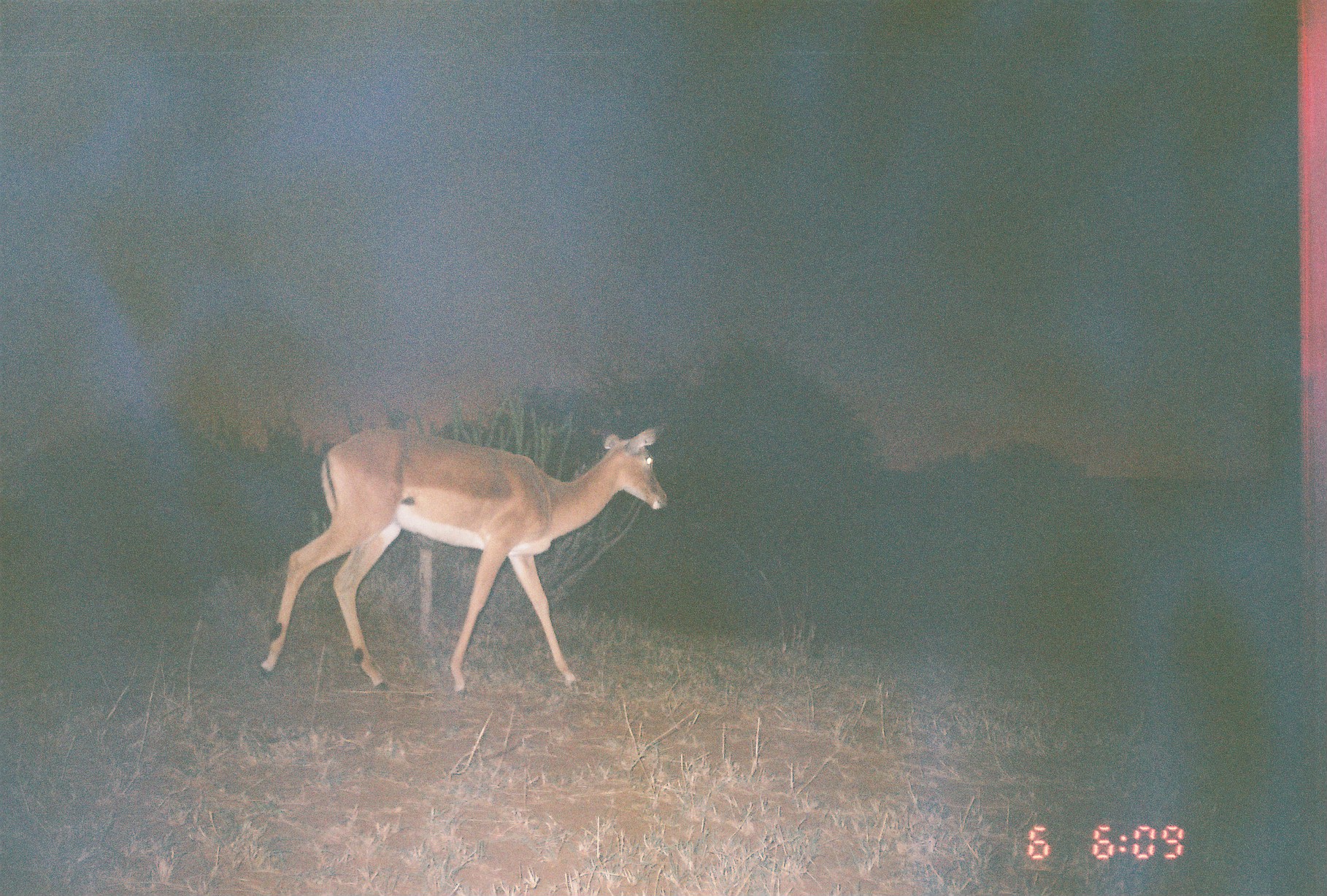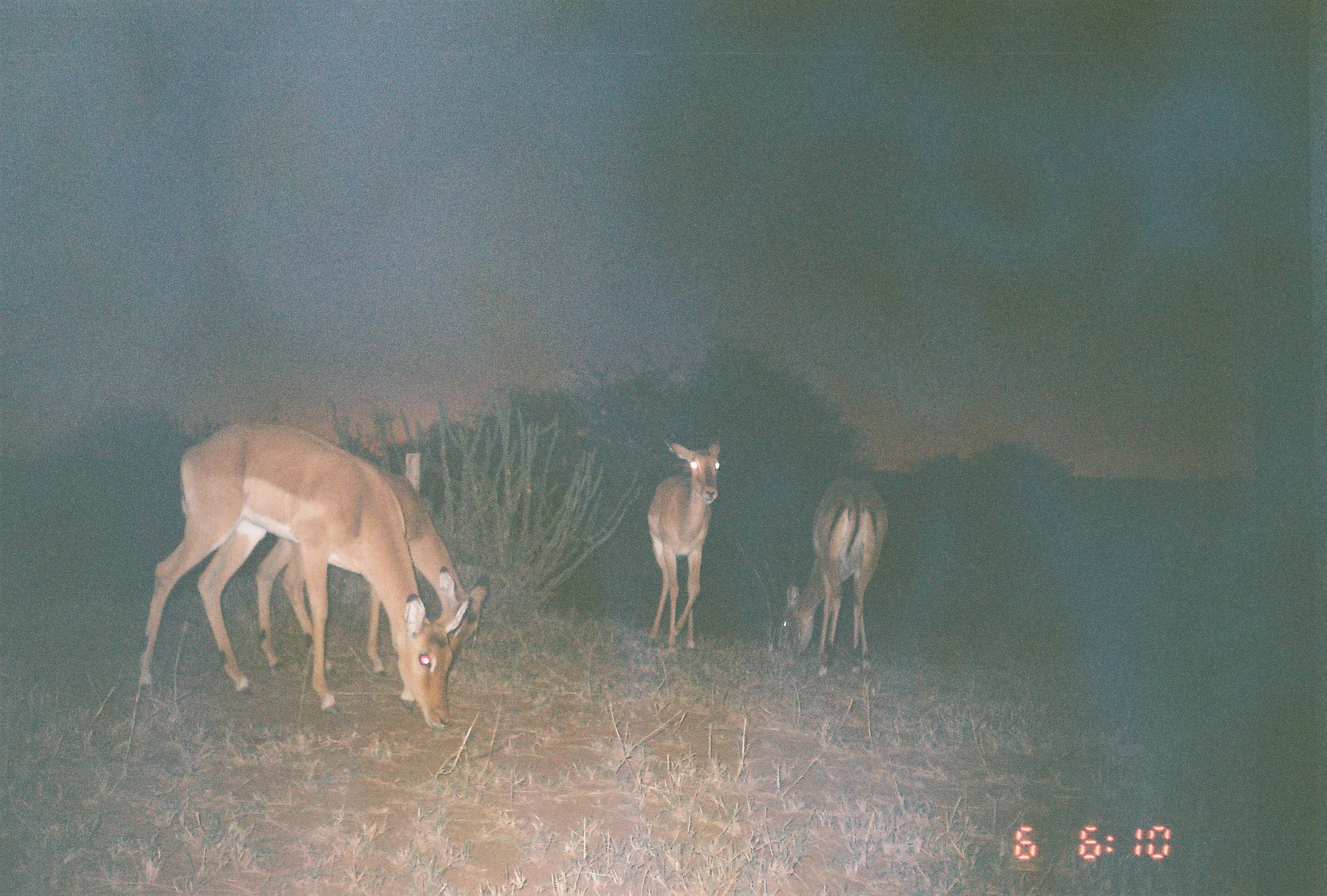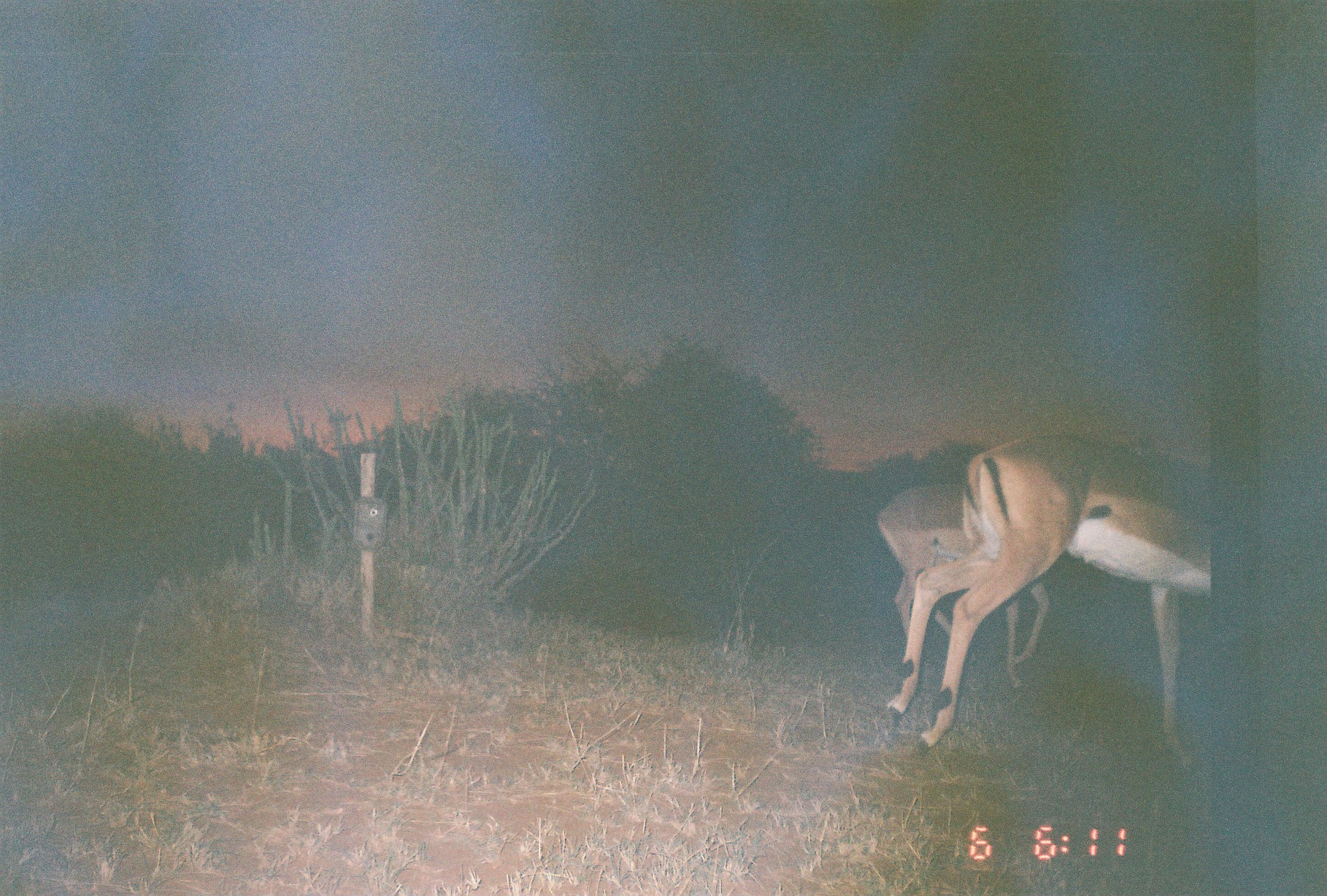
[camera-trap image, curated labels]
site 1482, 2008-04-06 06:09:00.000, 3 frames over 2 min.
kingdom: Animalia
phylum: Chordata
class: Mammalia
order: Artiodactyla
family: Bovidae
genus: Aepyceros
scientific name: Aepyceros melampus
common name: impala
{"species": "Aepyceros melampus (impala)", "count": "1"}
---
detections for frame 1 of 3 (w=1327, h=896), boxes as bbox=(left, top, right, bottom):
aepyceros melampus: bbox=(253, 421, 668, 698)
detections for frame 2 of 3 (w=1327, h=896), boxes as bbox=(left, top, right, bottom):
aepyceros melampus: bbox=(137, 421, 474, 730); bbox=(254, 468, 489, 677); bbox=(778, 474, 889, 678); bbox=(646, 438, 721, 652)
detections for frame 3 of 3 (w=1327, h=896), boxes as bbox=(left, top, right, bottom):
aepyceros melampus: bbox=(882, 429, 1211, 758); bbox=(874, 484, 1052, 690)